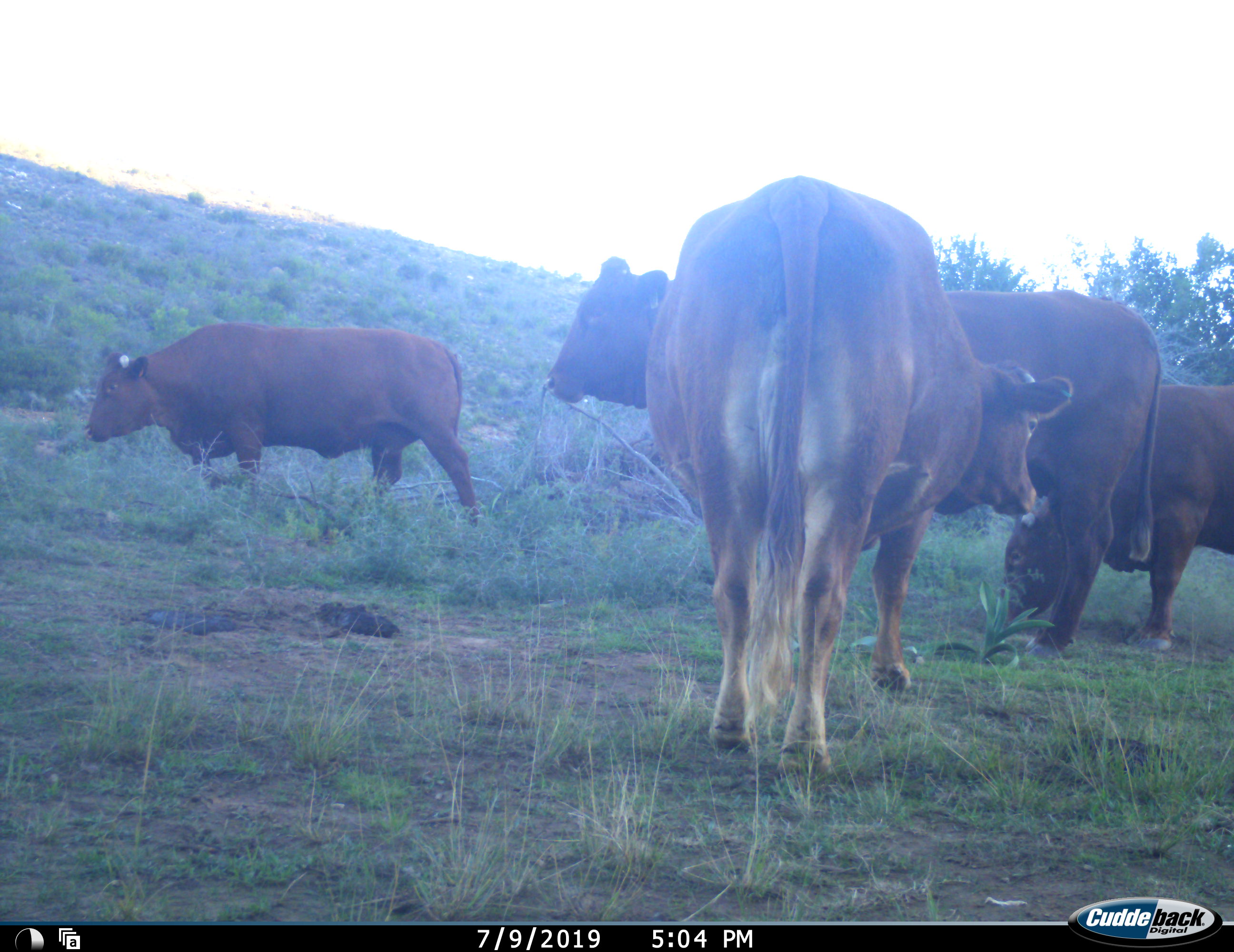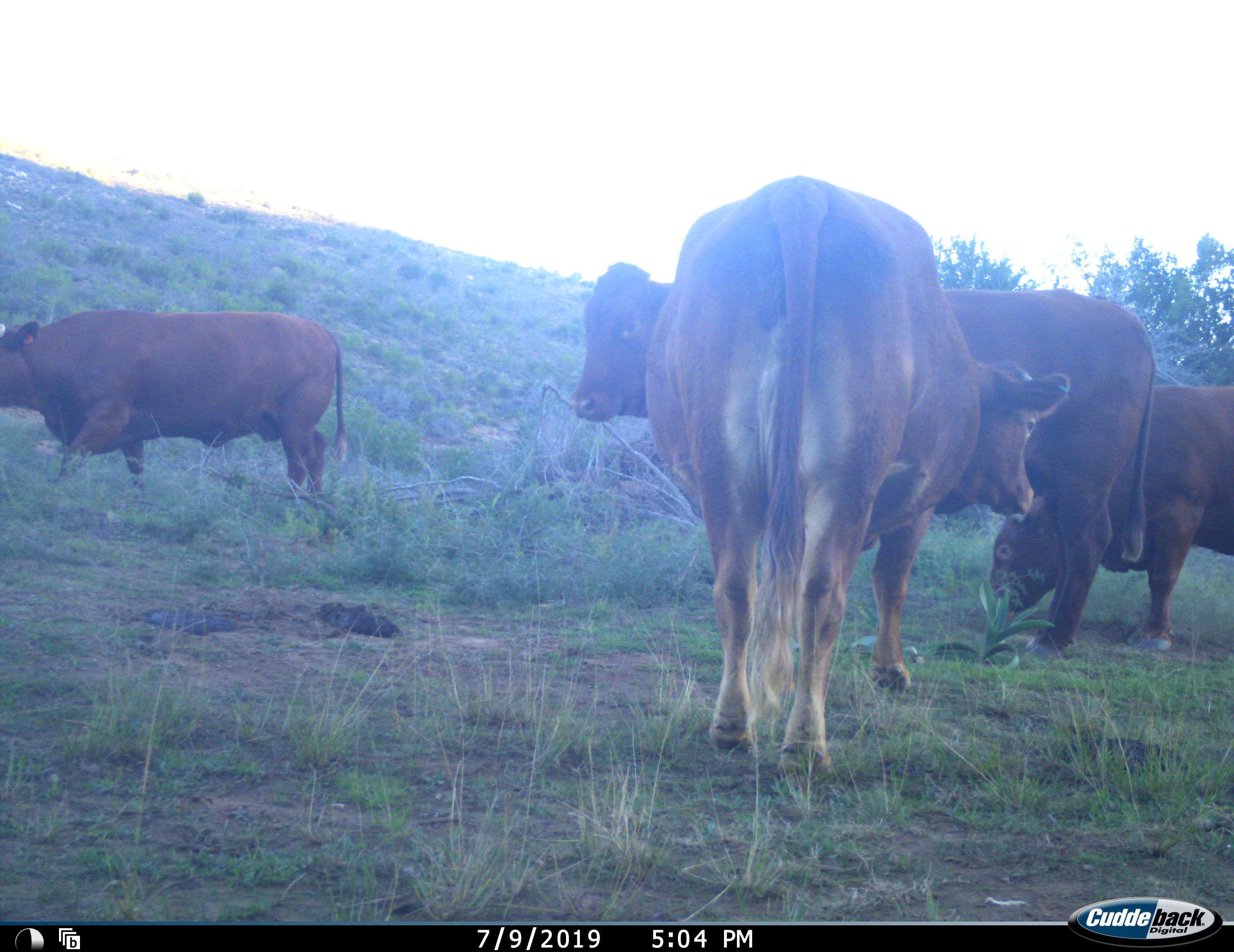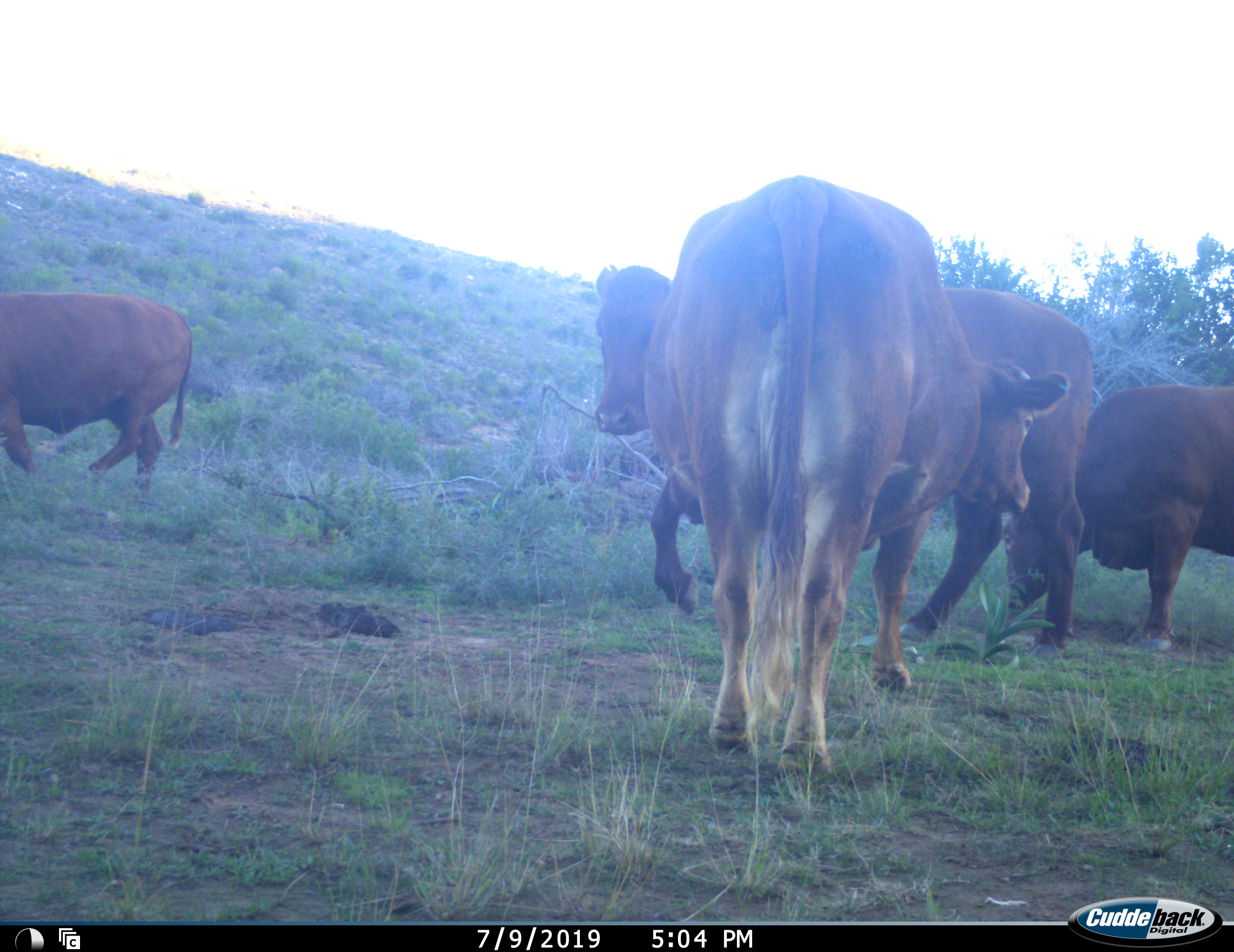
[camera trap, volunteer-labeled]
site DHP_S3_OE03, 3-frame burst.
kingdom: Animalia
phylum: Chordata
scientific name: Vertebrata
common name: domestic animal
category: domesticanimal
Domesticanimal (domestic animal) (Vertebrata), count 4. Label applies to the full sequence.